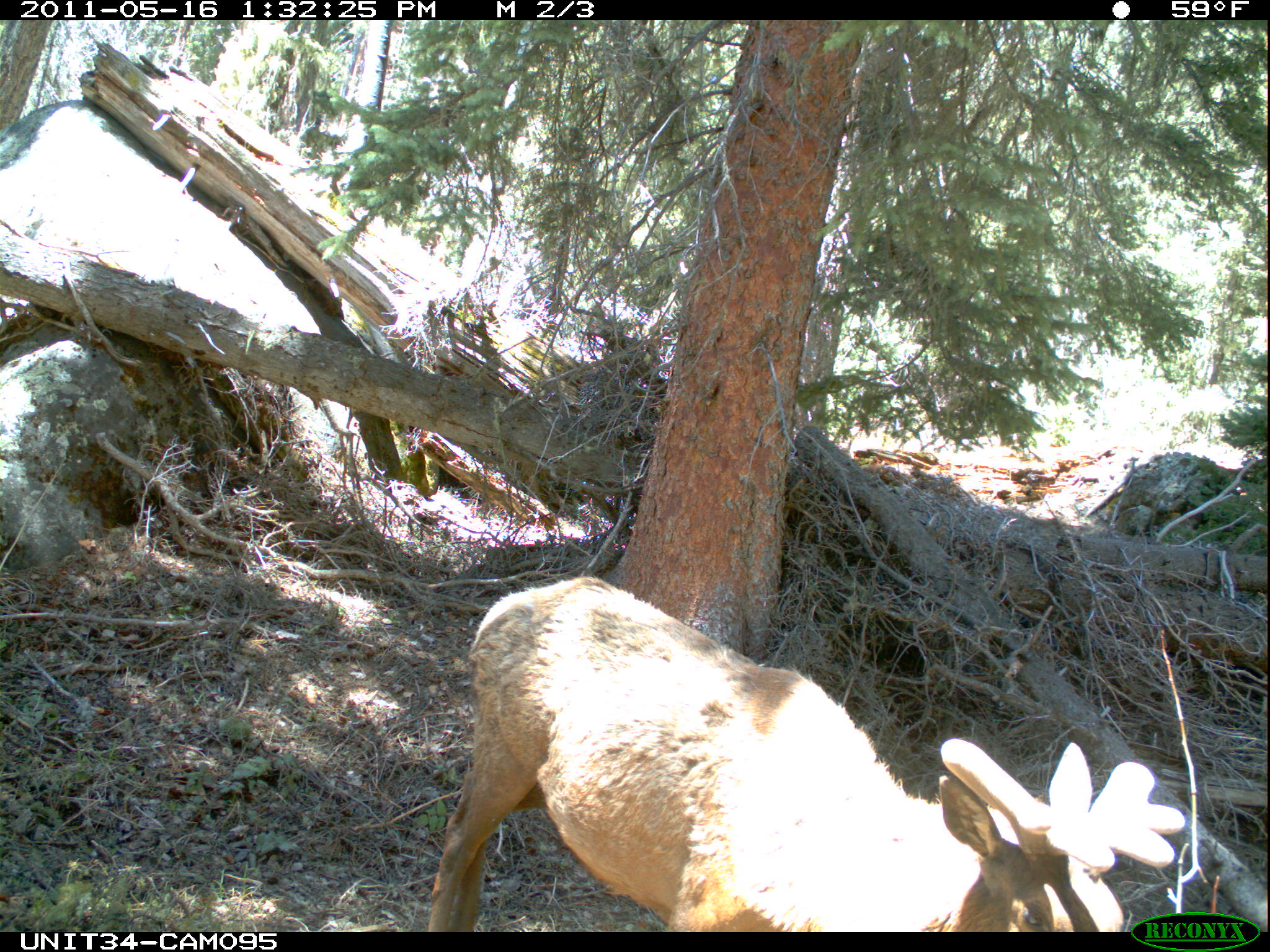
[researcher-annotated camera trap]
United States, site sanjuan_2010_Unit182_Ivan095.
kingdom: Animalia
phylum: Chordata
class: Mammalia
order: Artiodactyla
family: Cervidae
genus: Cervus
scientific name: Cervus elaphus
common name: red deer